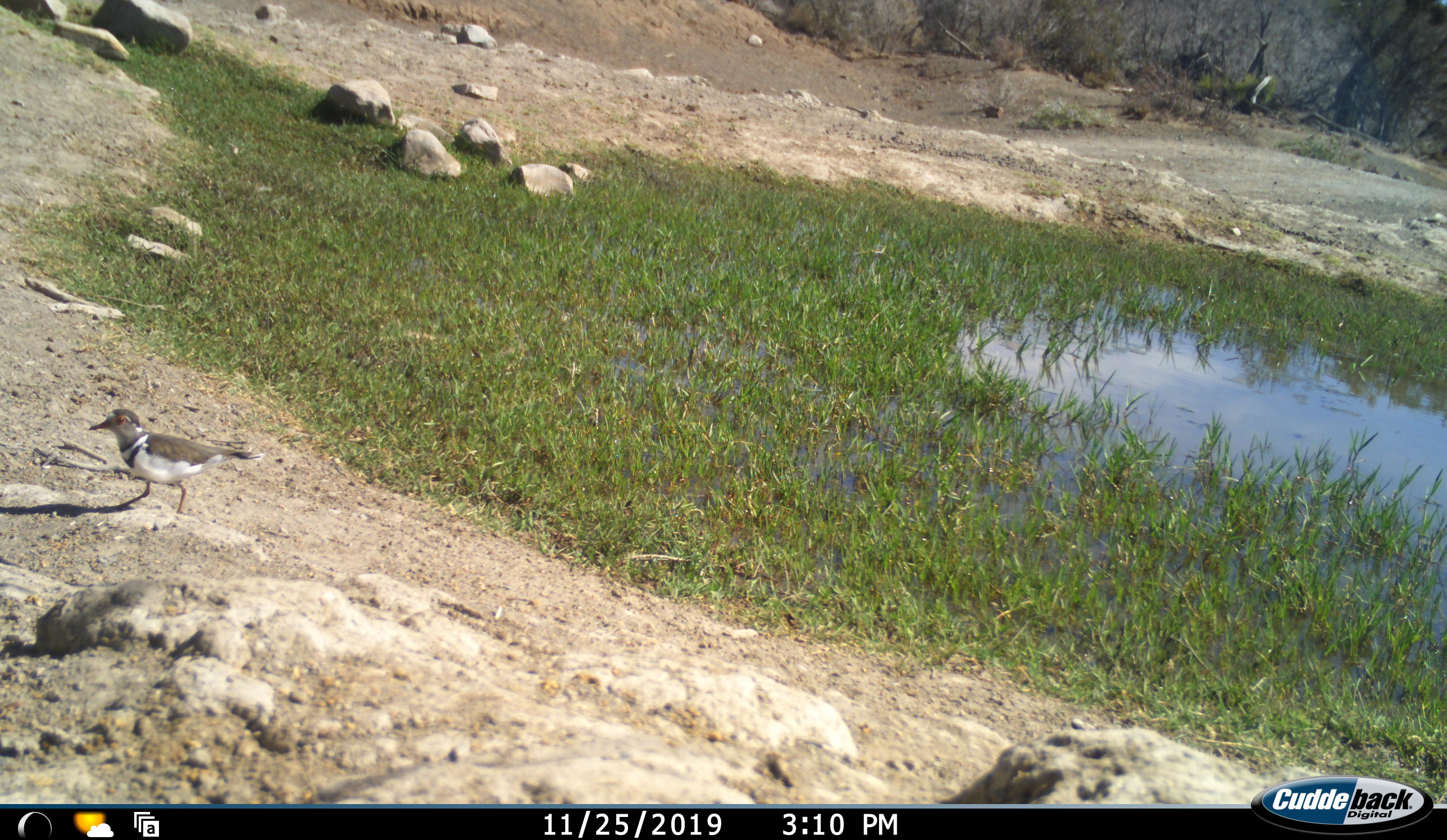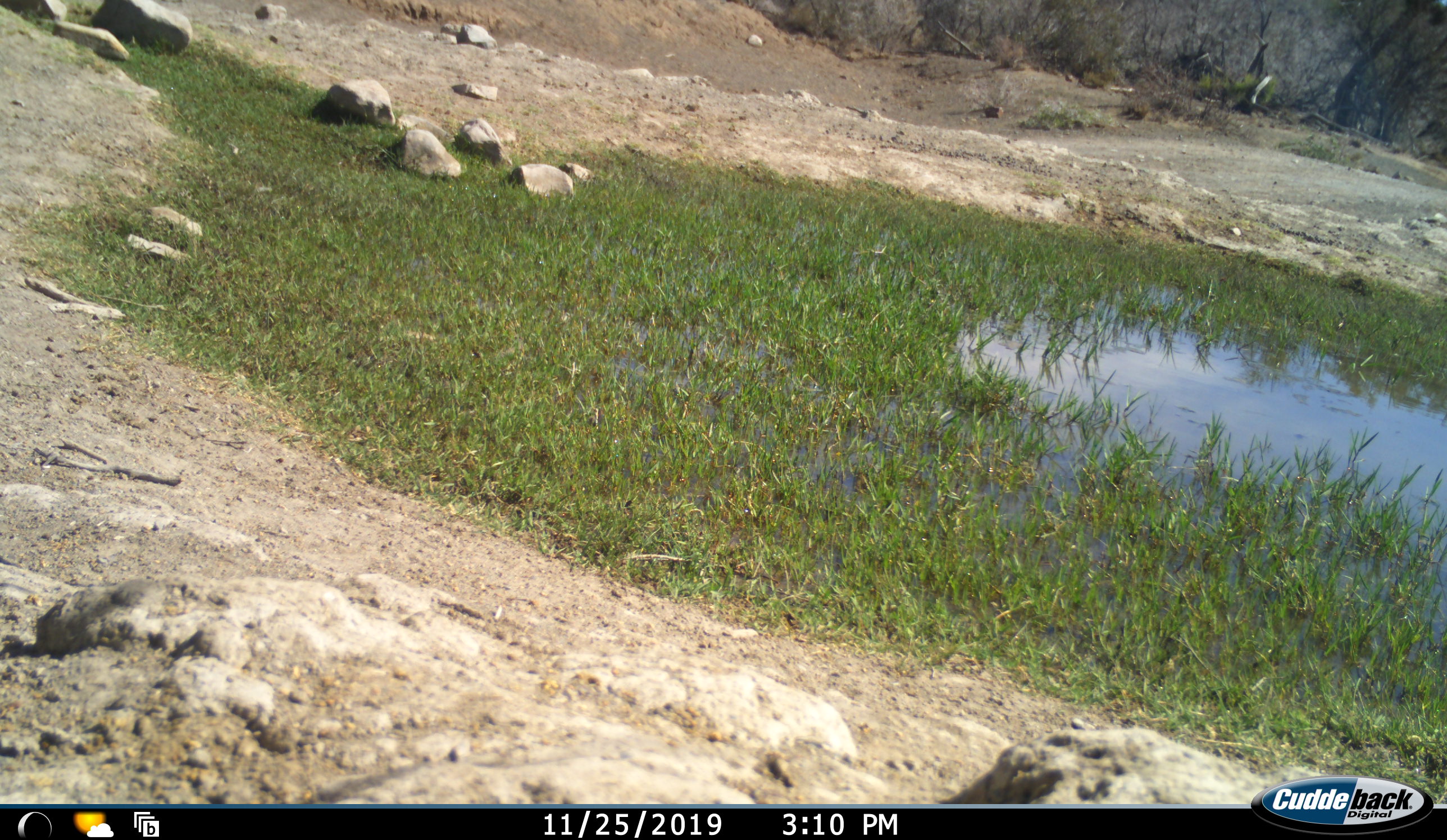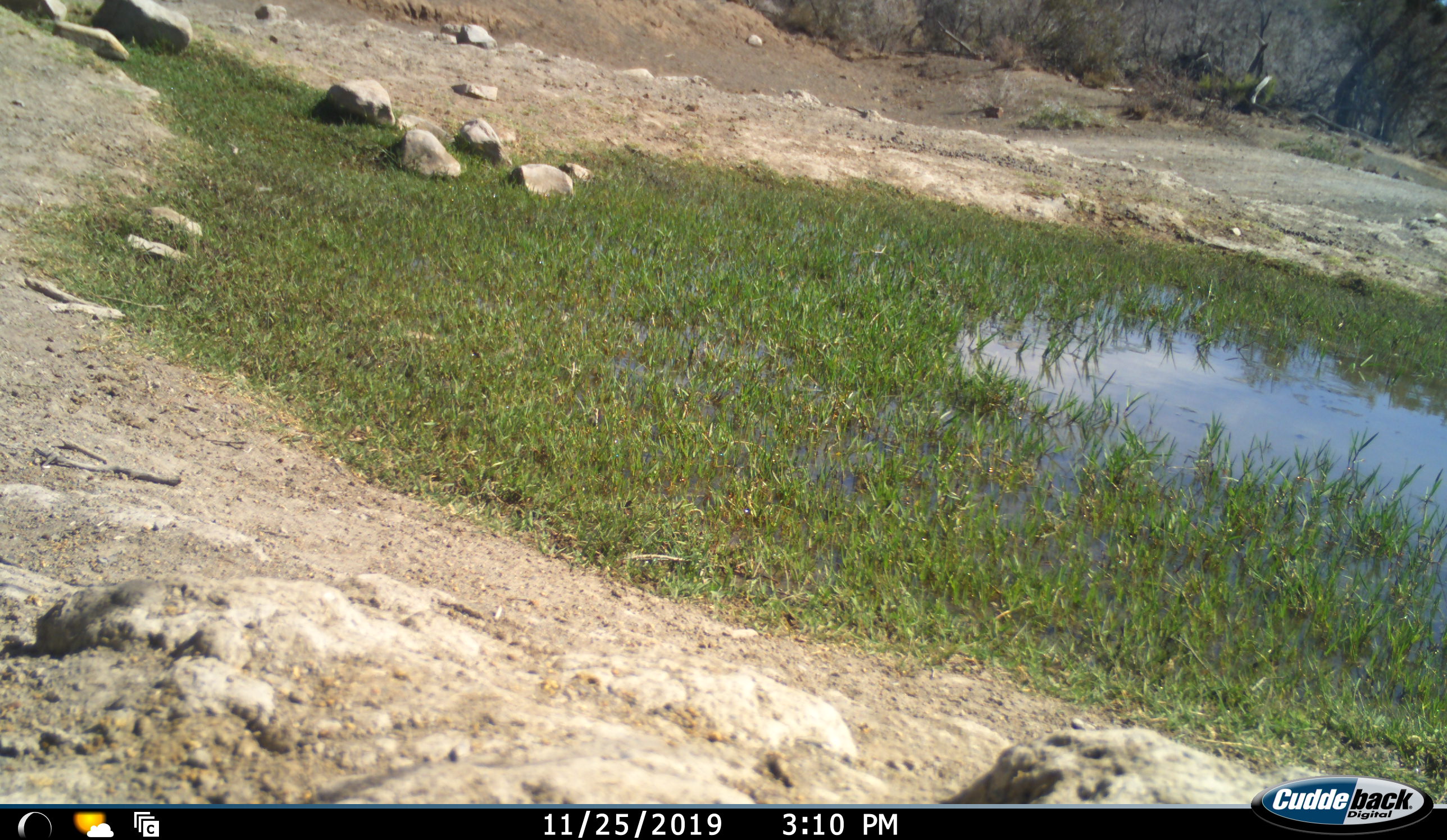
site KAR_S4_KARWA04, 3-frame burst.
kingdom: Animalia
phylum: Chordata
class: Aves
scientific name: Aves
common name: bird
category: birdother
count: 1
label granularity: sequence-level